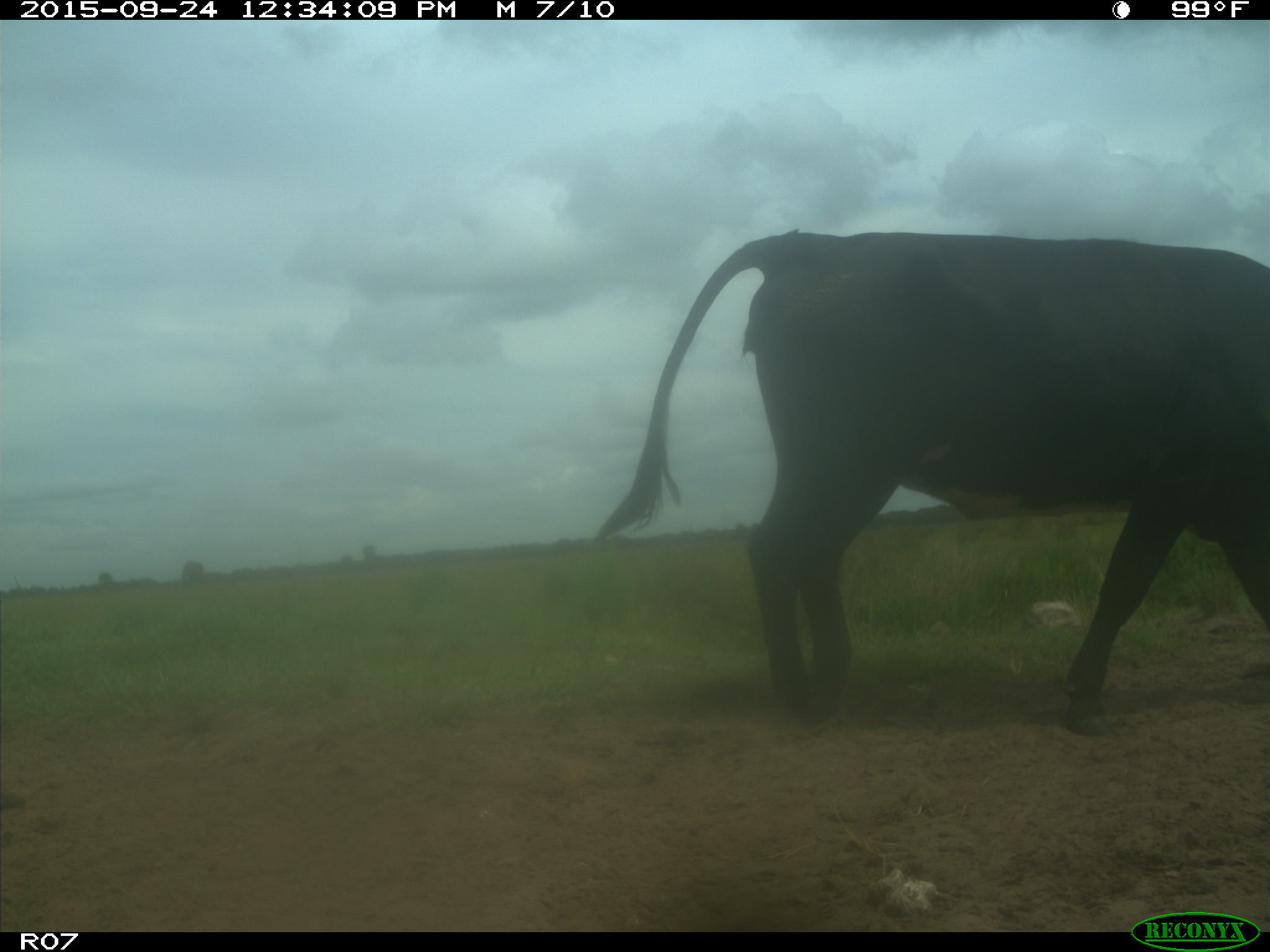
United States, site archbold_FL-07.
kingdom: Animalia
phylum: Chordata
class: Mammalia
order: Artiodactyla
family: Bovidae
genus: Bos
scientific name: Bos taurus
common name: domestic cow